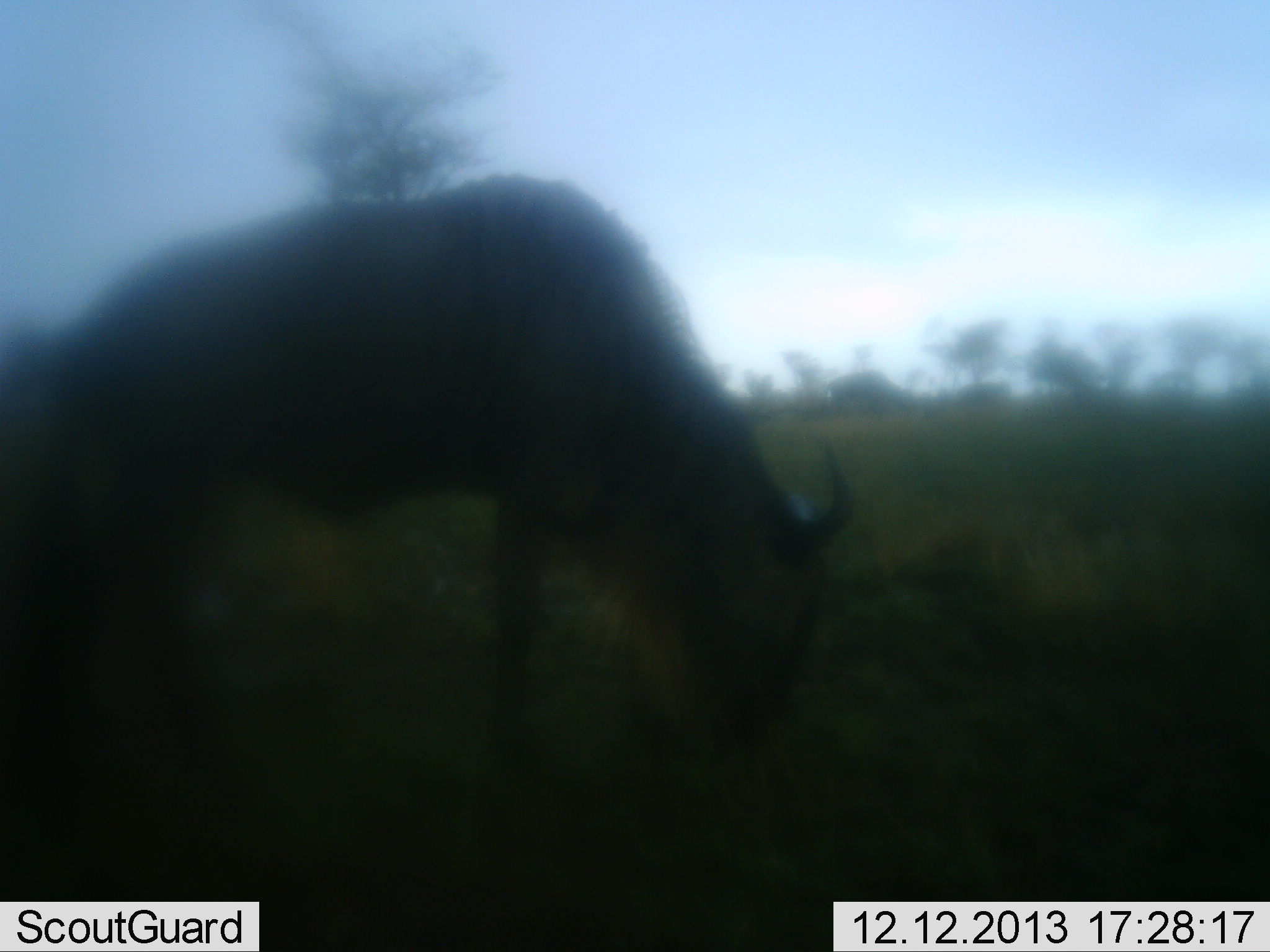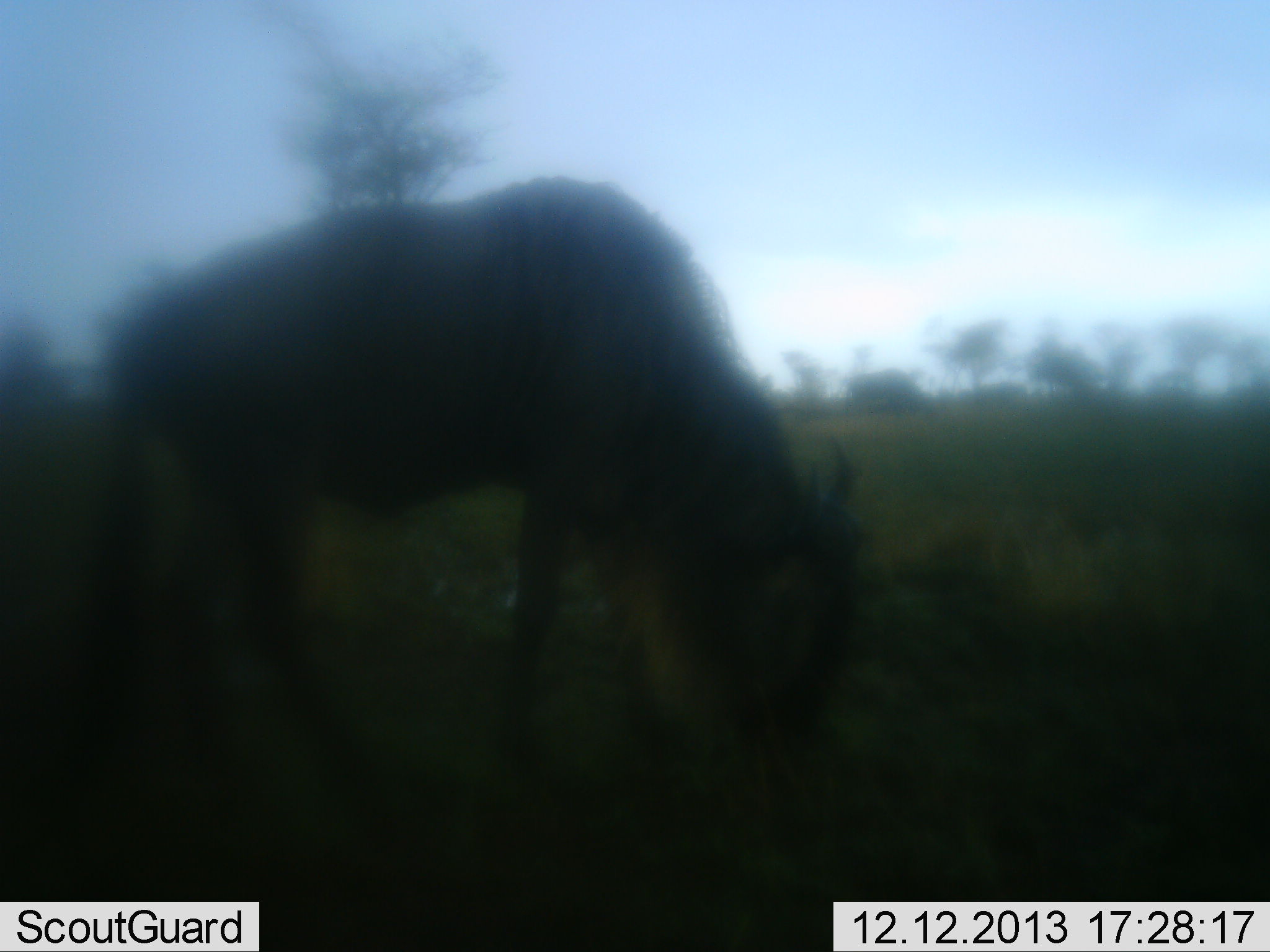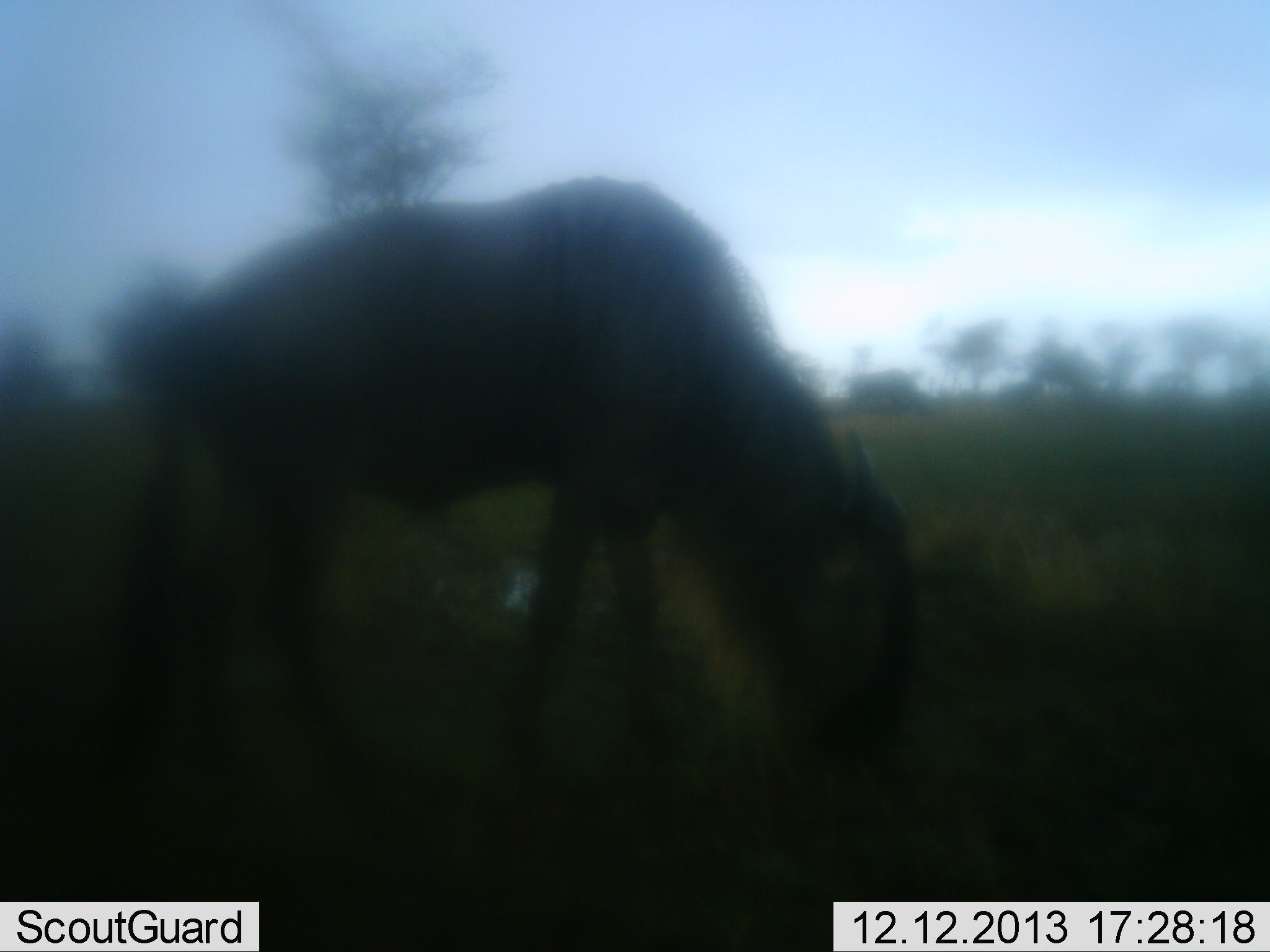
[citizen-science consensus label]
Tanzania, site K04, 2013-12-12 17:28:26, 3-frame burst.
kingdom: Animalia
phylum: Chordata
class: Mammalia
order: Artiodactyla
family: Bovidae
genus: Connochaetes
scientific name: Connochaetes taurinus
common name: blue wildebeest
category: wildebeest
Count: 2.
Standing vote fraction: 20%.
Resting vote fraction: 0%.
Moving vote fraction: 30%.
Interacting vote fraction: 0%.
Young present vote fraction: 0%.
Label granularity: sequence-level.